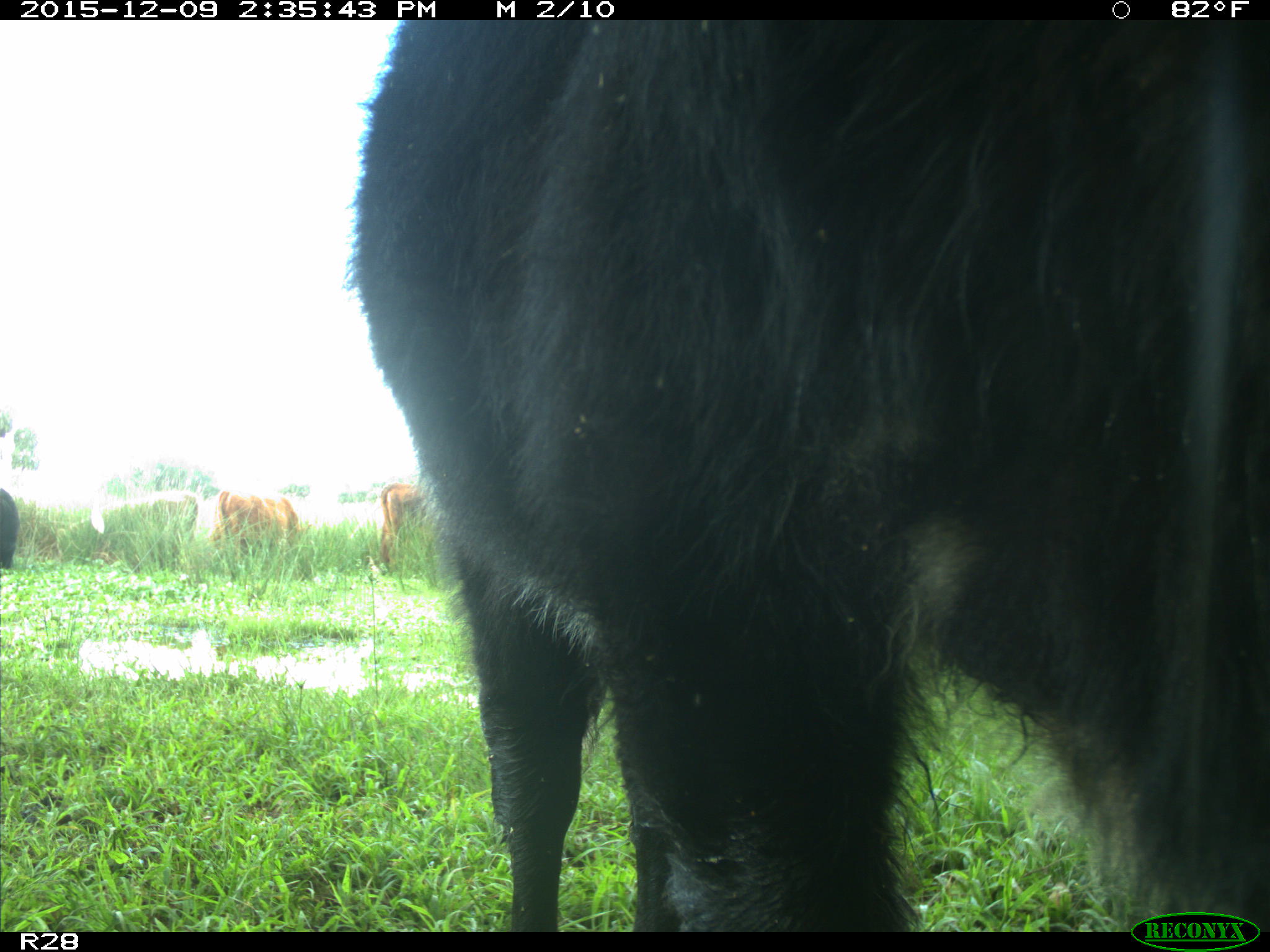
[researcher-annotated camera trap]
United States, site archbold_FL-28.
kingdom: Animalia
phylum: Chordata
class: Mammalia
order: Artiodactyla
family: Bovidae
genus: Bos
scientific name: Bos taurus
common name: domestic cow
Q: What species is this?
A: Bos taurus (domestic cow).